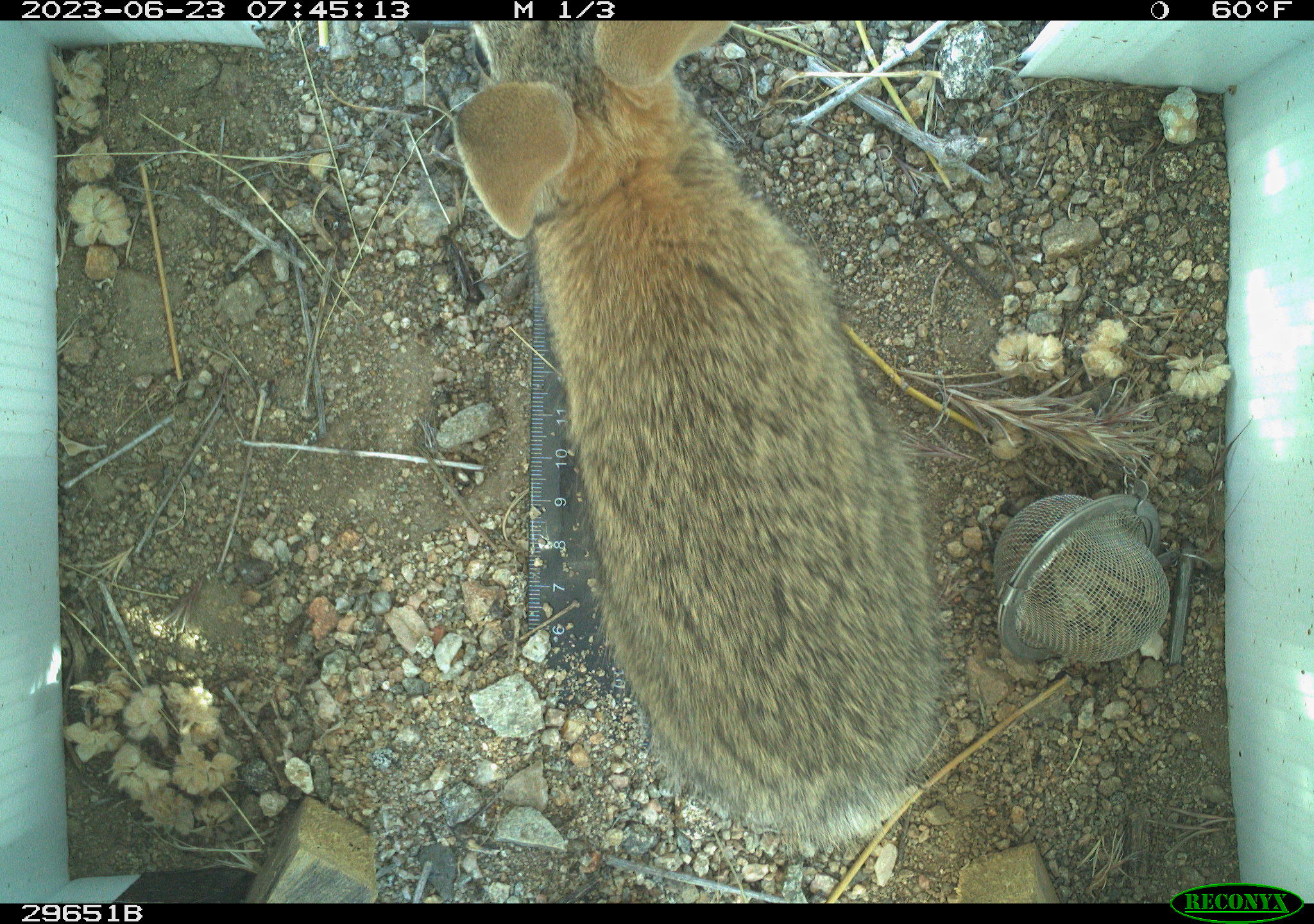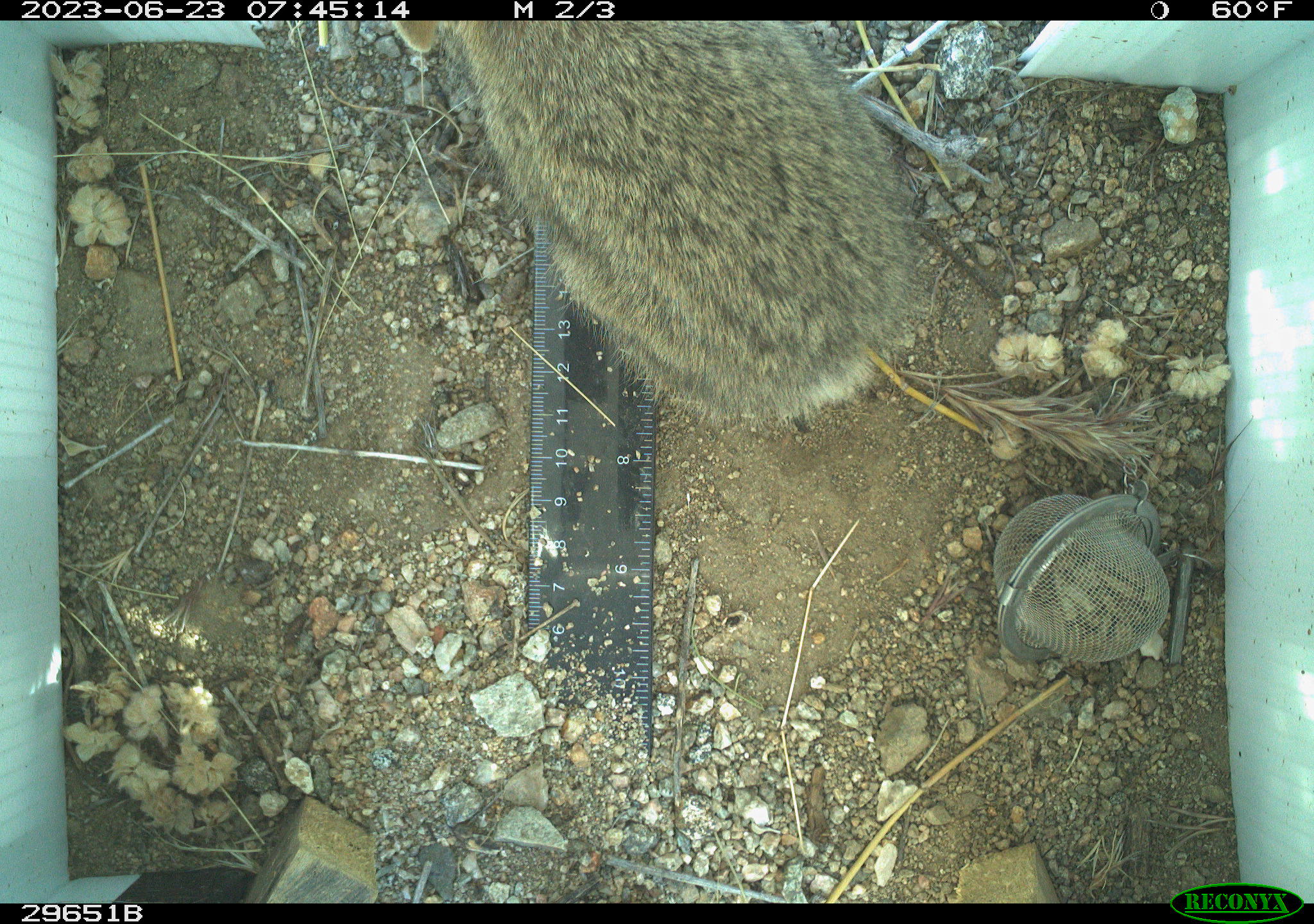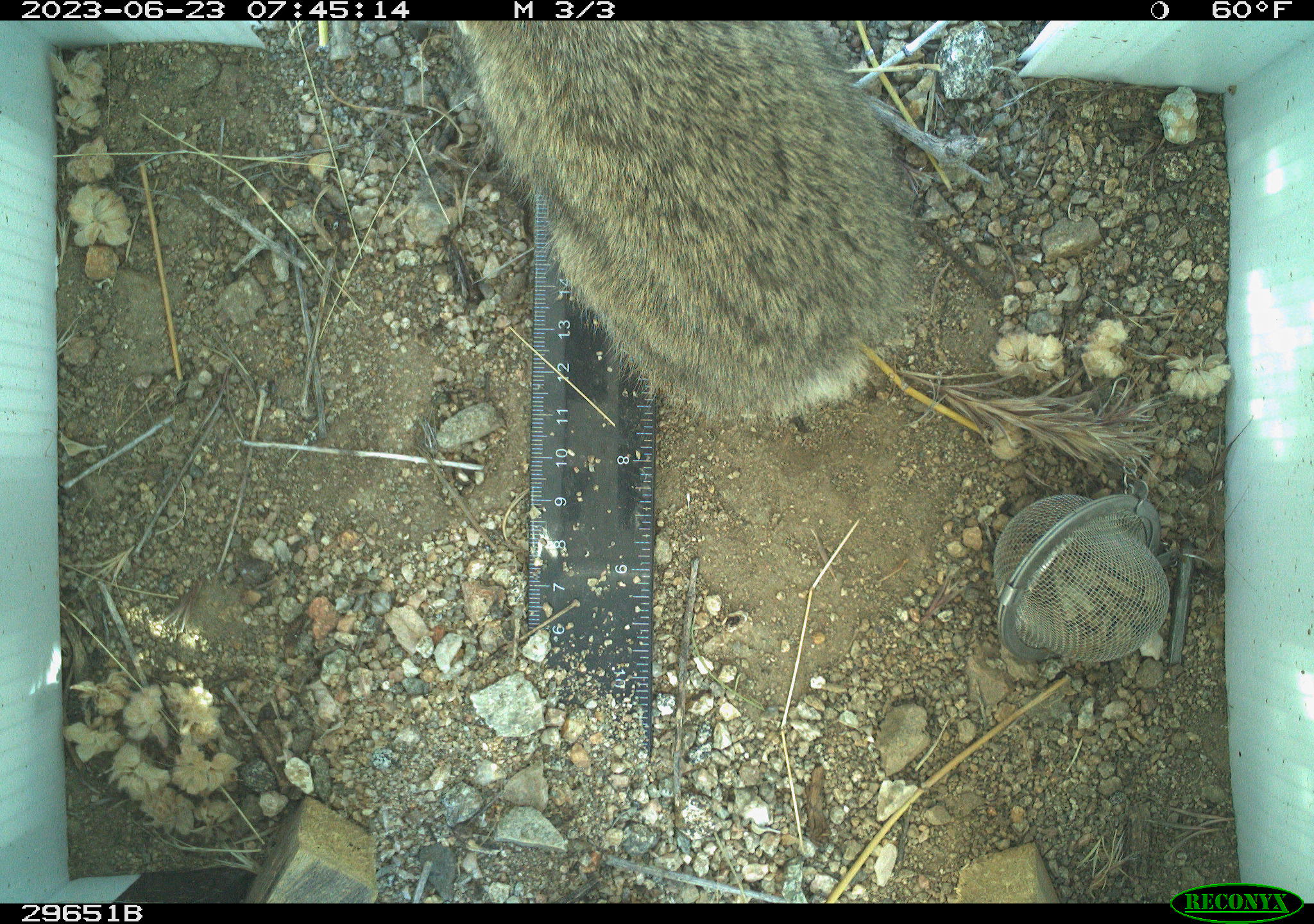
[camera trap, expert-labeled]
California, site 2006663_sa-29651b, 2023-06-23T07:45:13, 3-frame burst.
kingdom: Animalia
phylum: Chordata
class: Mammalia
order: Lagomorpha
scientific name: Lagomorpha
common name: hares, rabbits, and pikas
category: lagomorpha order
Lagomorpha order (hares, rabbits, and pikas) (Lagomorpha).